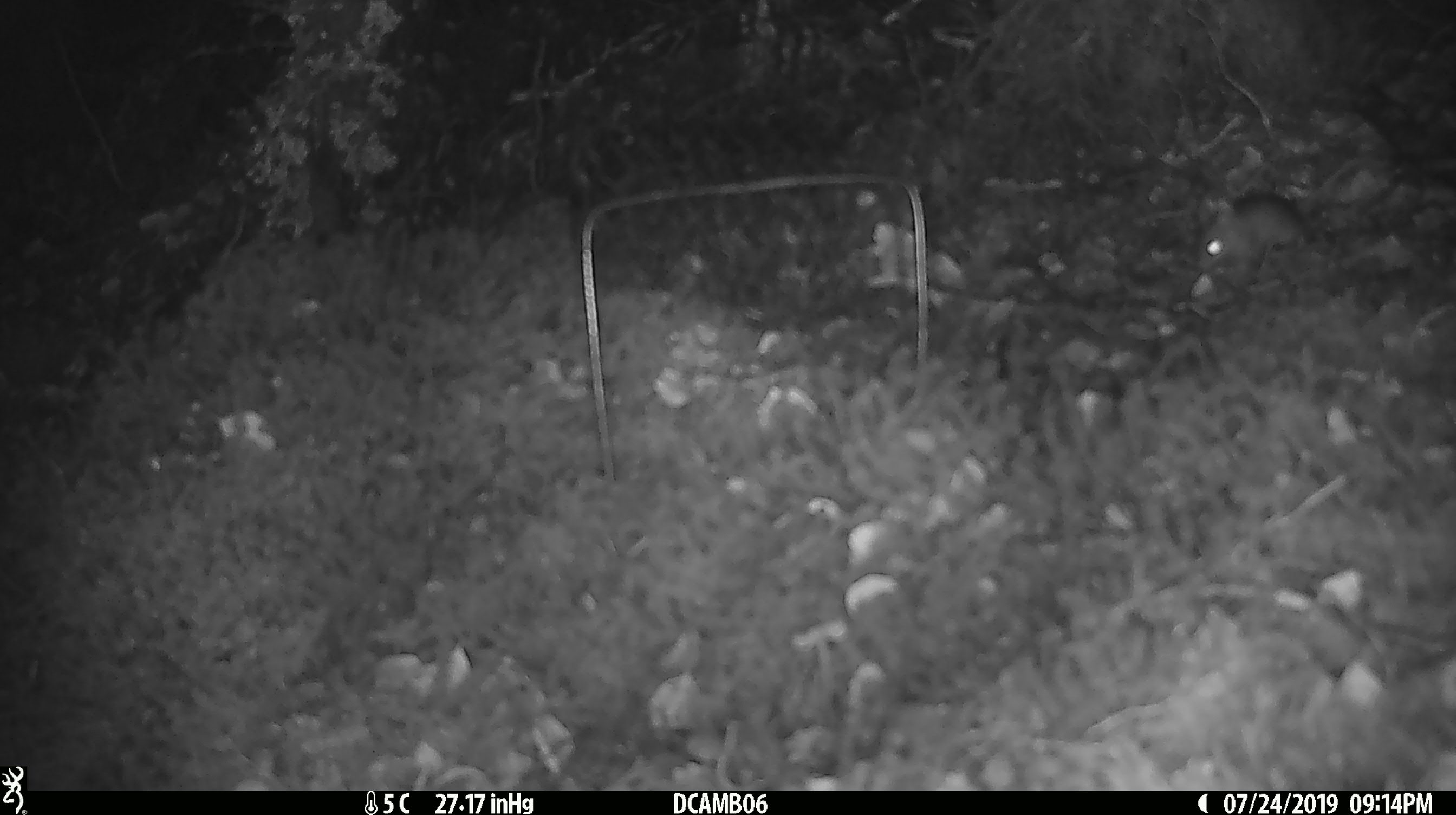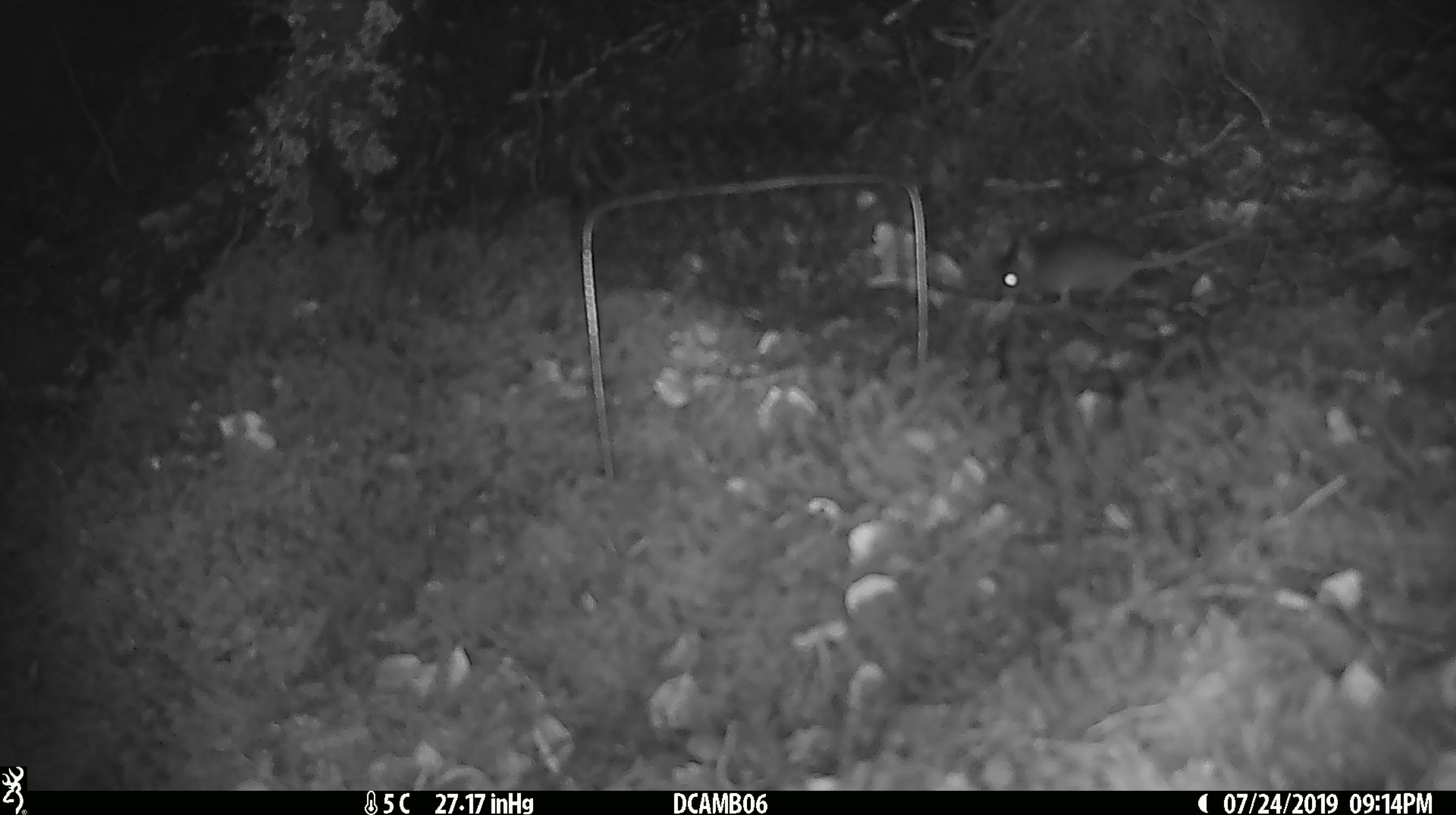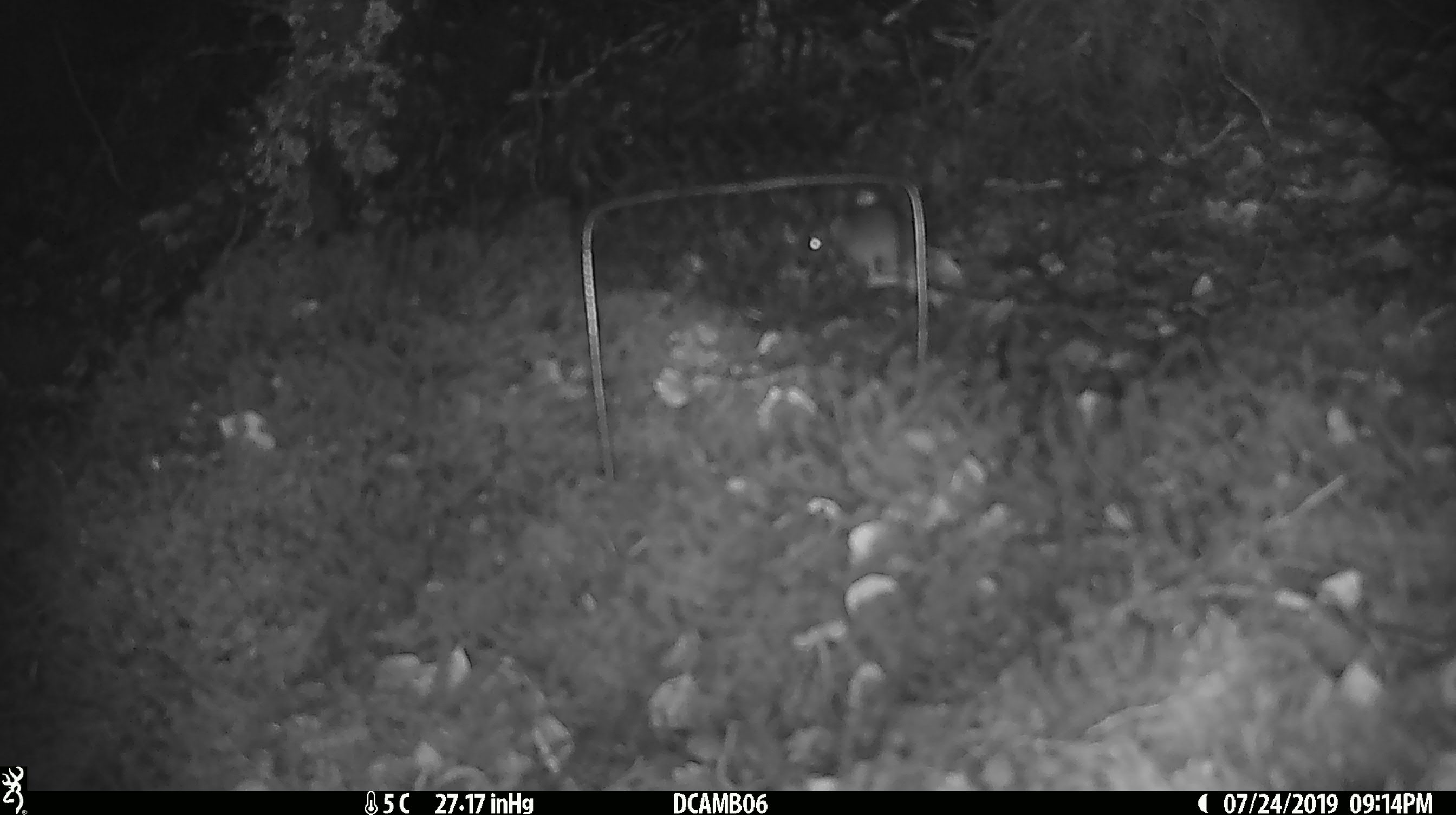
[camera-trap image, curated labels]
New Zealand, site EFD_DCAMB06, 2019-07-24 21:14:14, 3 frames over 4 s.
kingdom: Animalia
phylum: Chordata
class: Mammalia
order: Rodentia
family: Muridae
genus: Mus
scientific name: Mus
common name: mouse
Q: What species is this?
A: Mouse (Mus).